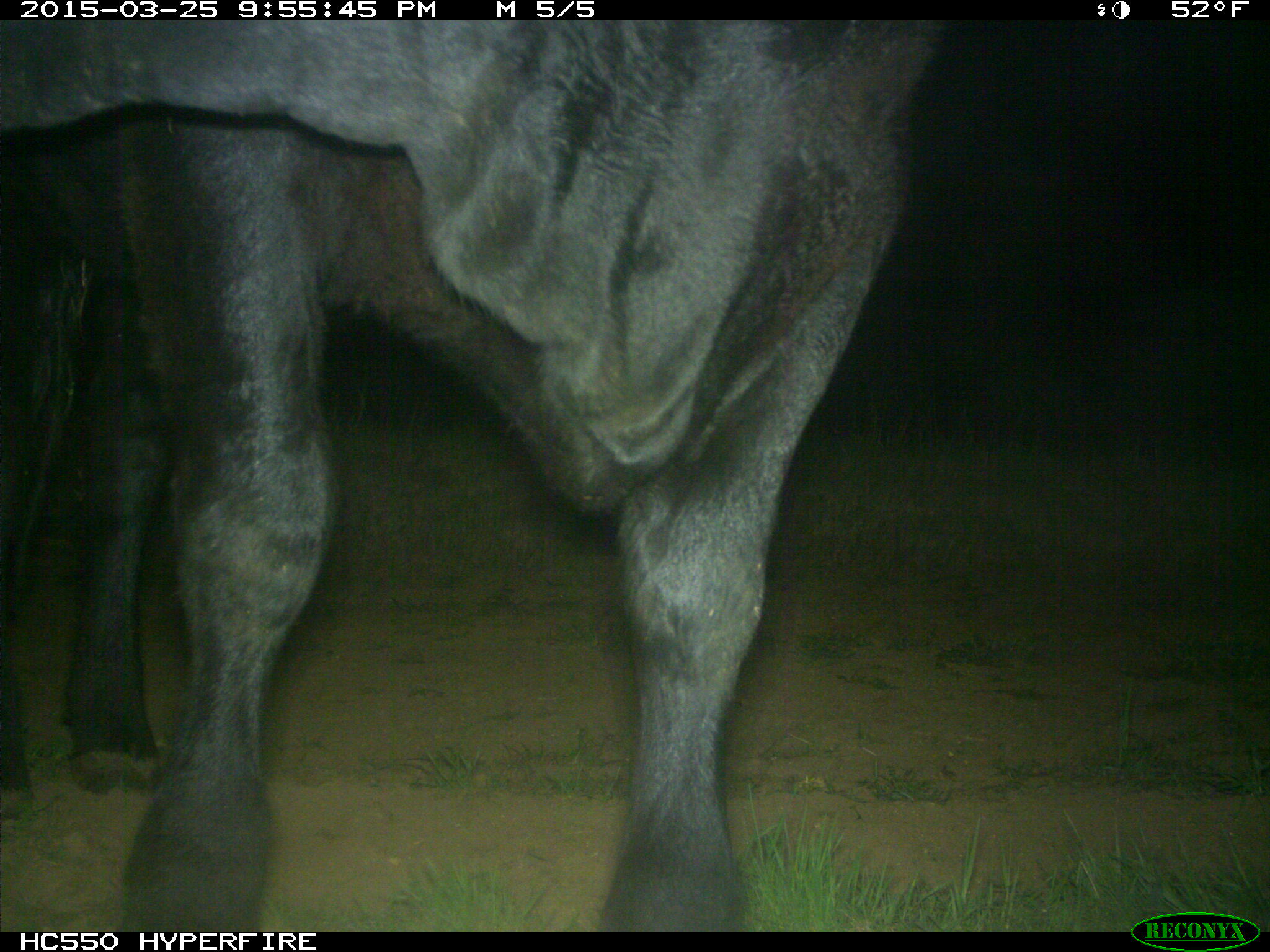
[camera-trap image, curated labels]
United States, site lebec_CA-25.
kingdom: Animalia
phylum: Chordata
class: Mammalia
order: Artiodactyla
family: Bovidae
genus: Bos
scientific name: Bos taurus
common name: domestic cow